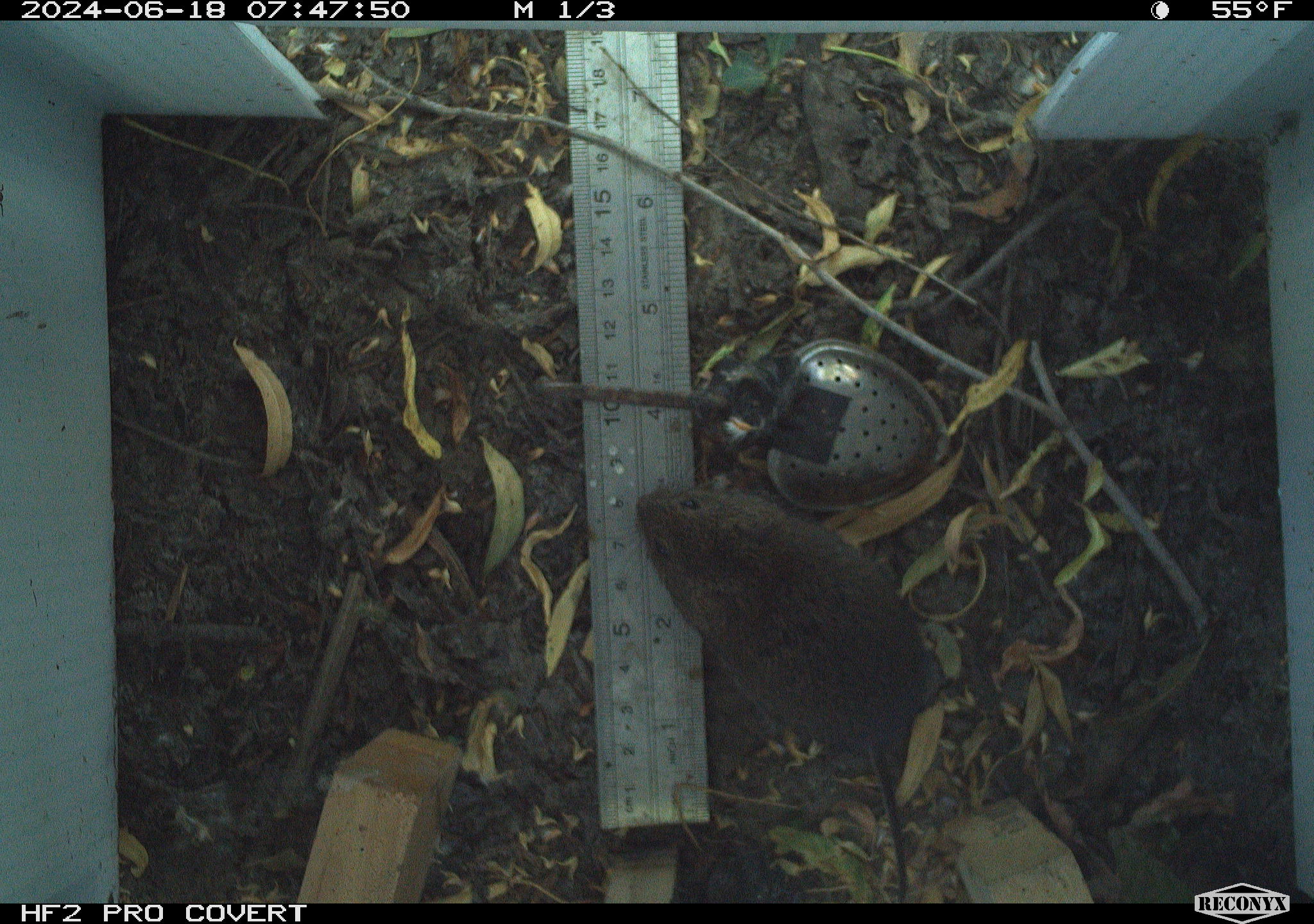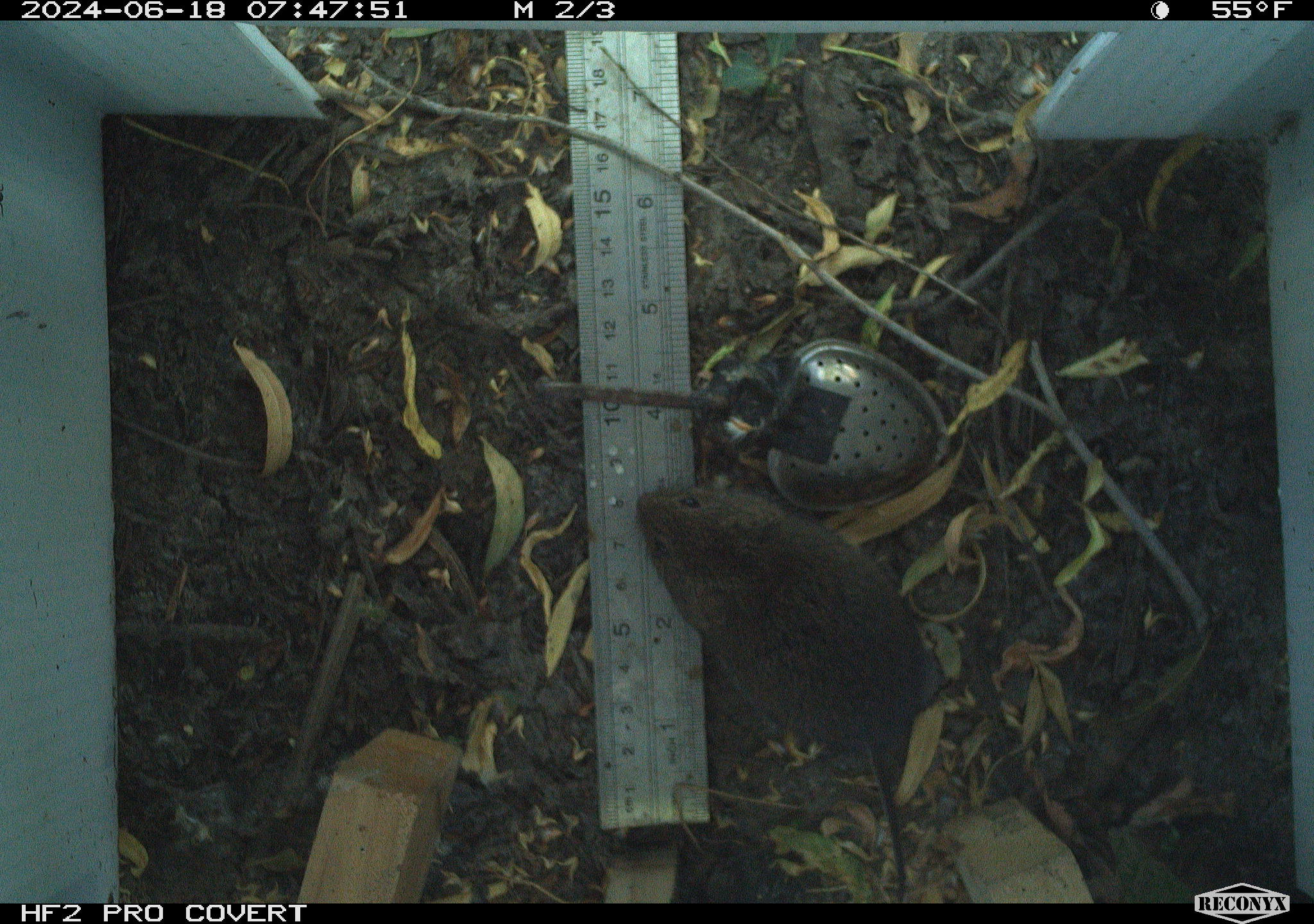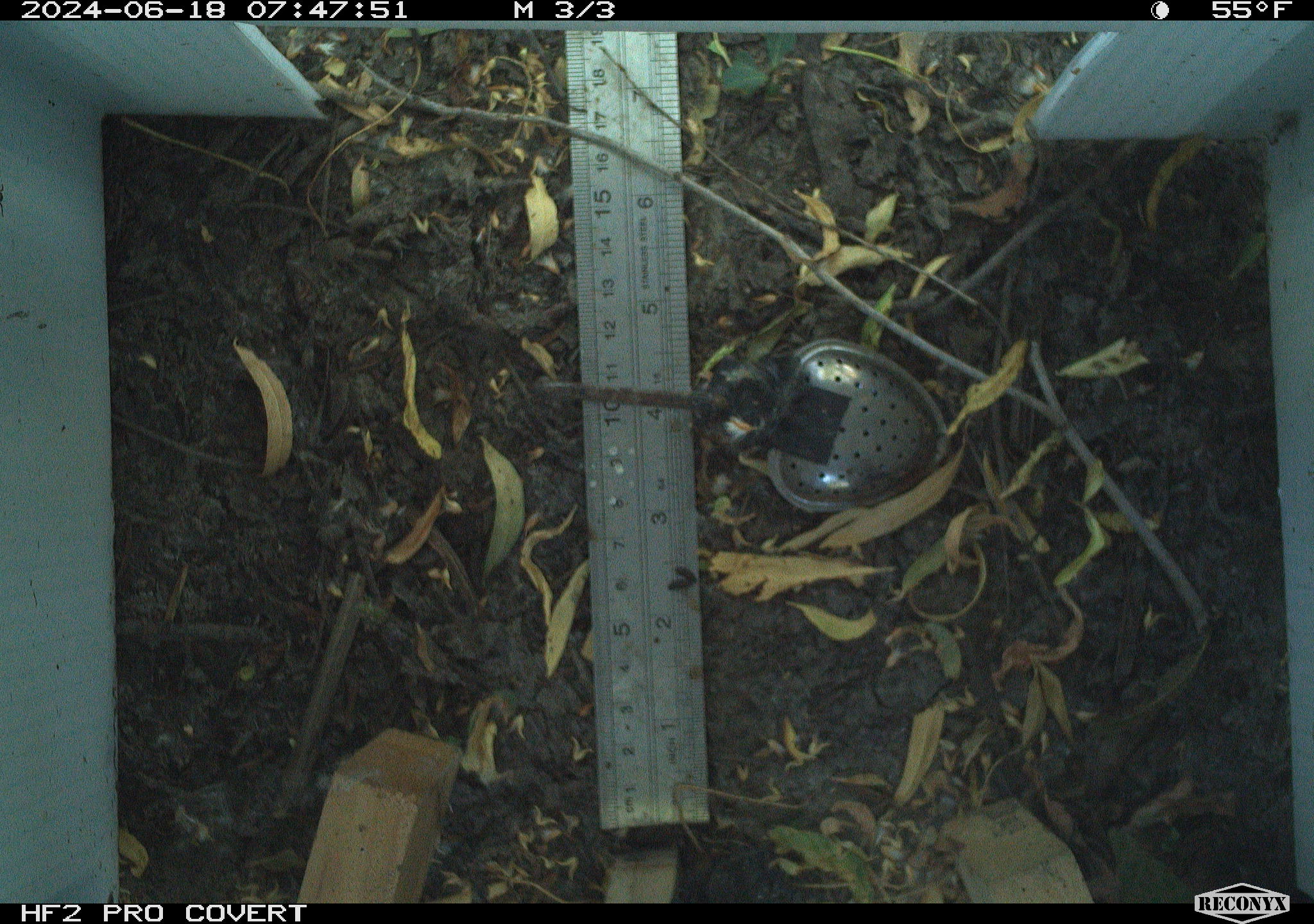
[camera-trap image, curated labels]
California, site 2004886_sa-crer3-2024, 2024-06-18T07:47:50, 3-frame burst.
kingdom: Animalia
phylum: Chordata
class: Mammalia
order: Rodentia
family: Cricetidae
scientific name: Arvicolinae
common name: voles, lemmings, and muskrats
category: arvicolinae subfamily